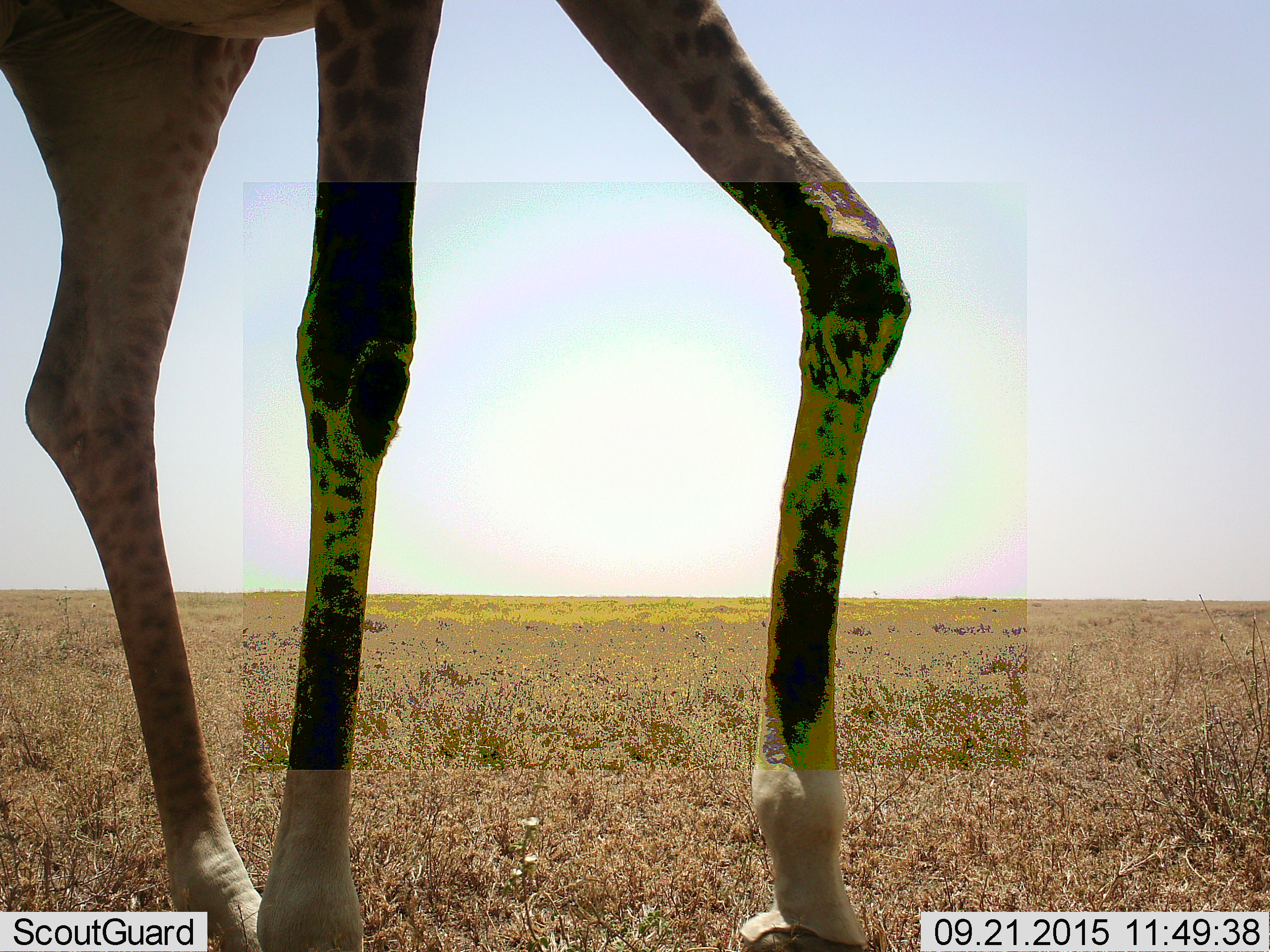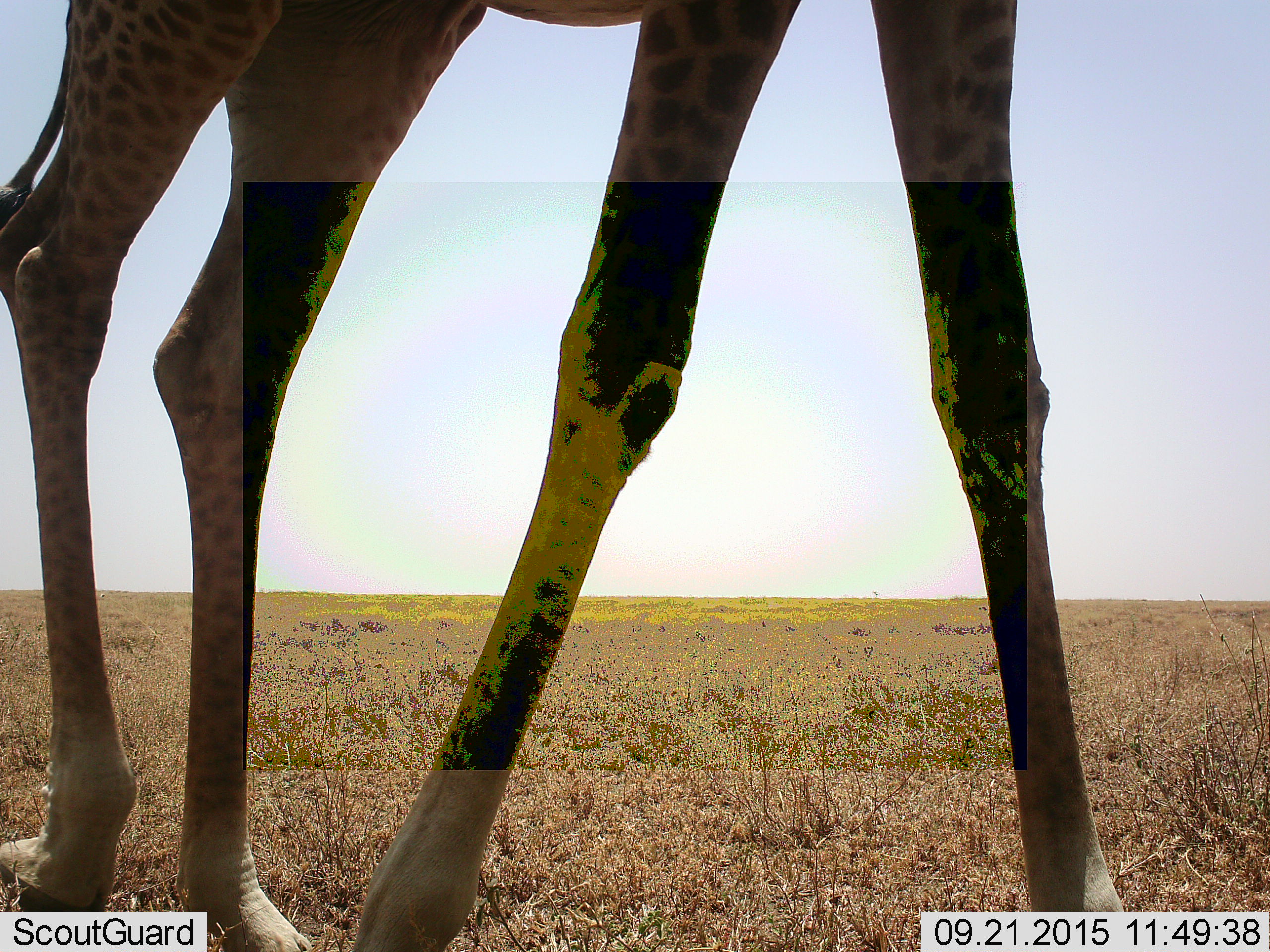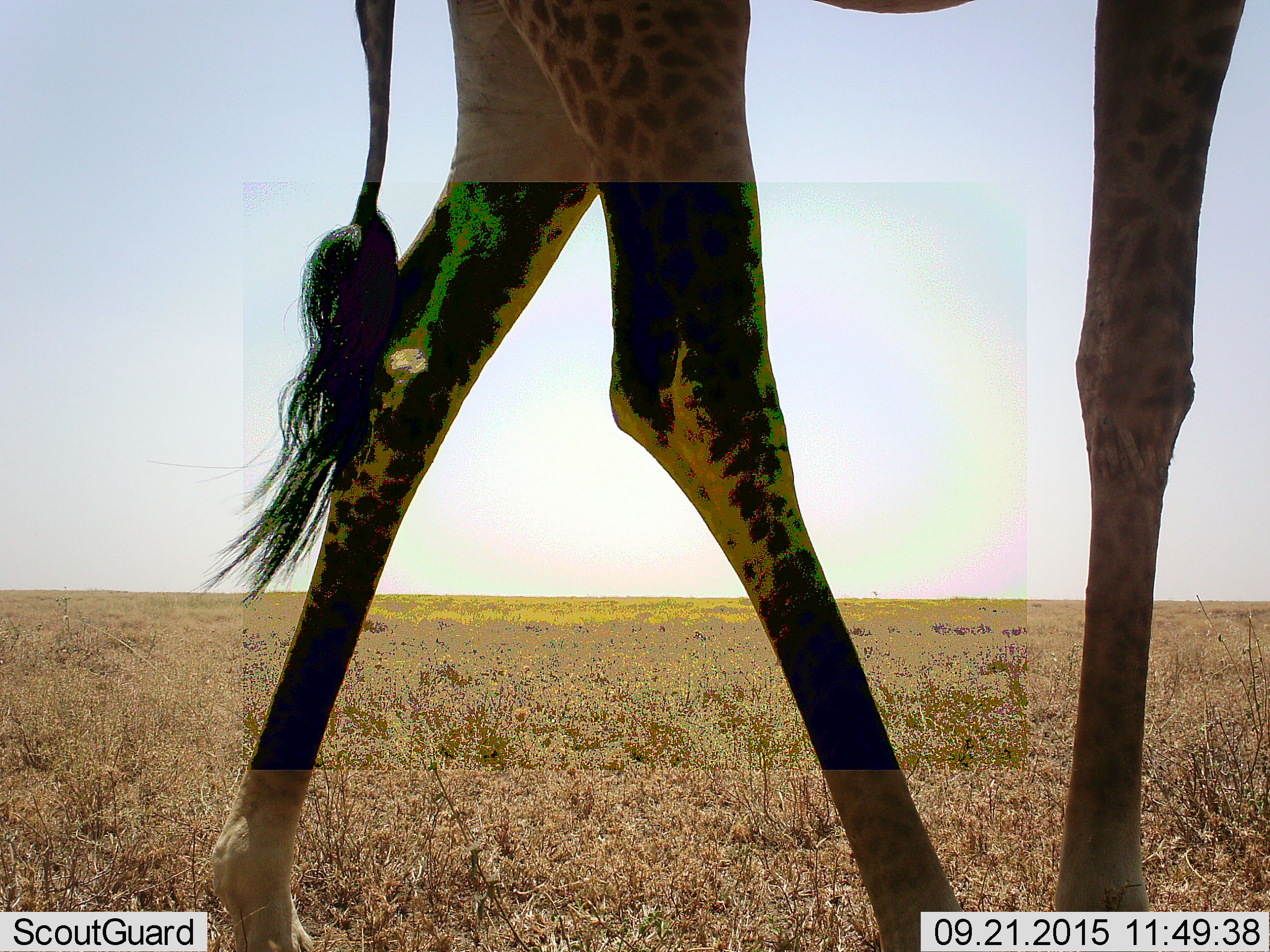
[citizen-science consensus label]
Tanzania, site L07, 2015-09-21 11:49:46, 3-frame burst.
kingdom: Animalia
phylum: Chordata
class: Mammalia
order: Artiodactyla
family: Giraffidae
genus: Giraffa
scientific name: Giraffa camelopardalis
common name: giraffe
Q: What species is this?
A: Giraffe (Giraffa camelopardalis).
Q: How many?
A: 1.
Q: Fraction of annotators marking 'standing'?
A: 0%.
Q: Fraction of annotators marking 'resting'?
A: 0%.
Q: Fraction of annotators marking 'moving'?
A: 90%.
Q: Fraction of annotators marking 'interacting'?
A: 10%.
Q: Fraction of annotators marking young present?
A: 0%.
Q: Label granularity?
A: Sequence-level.